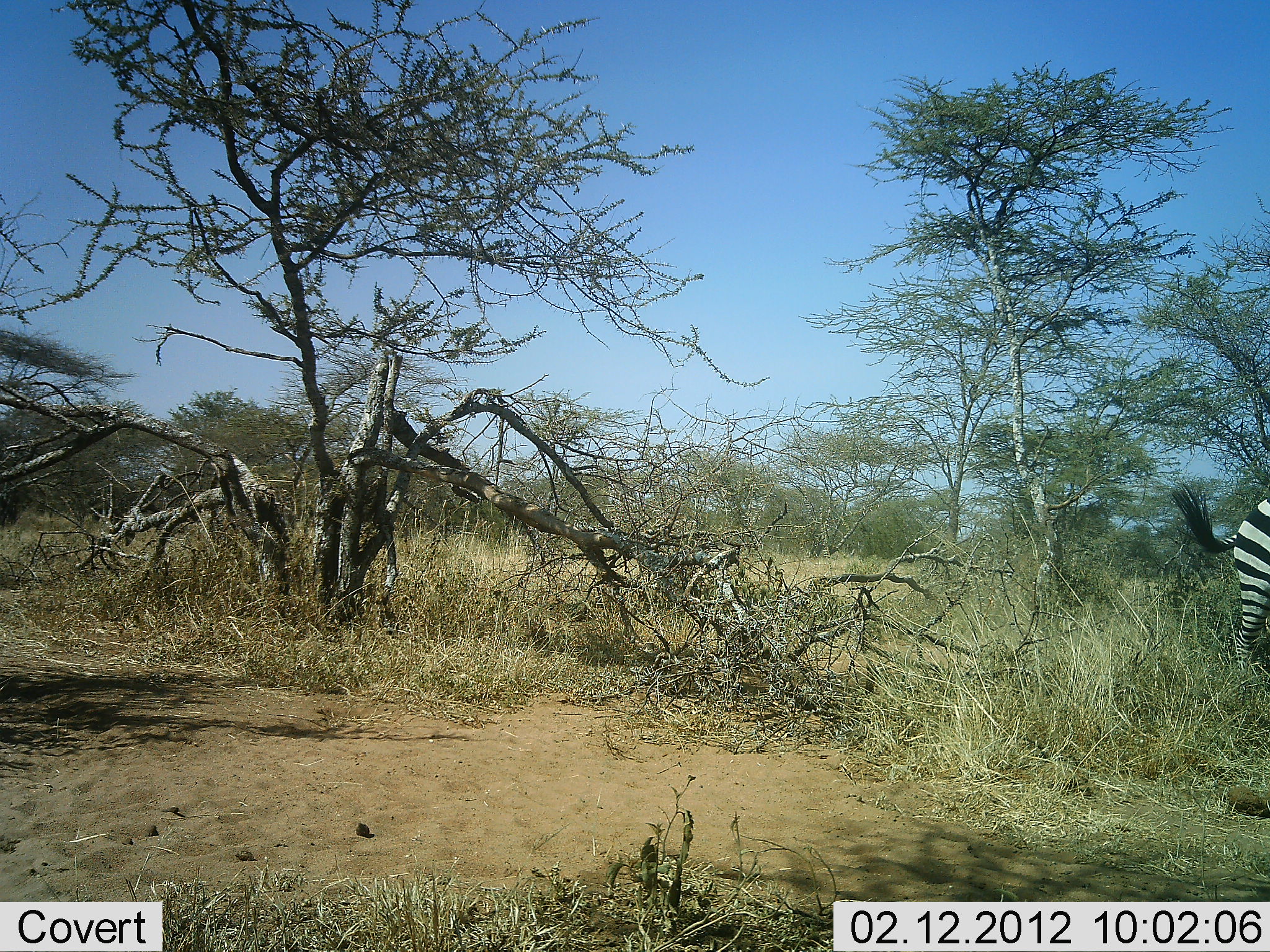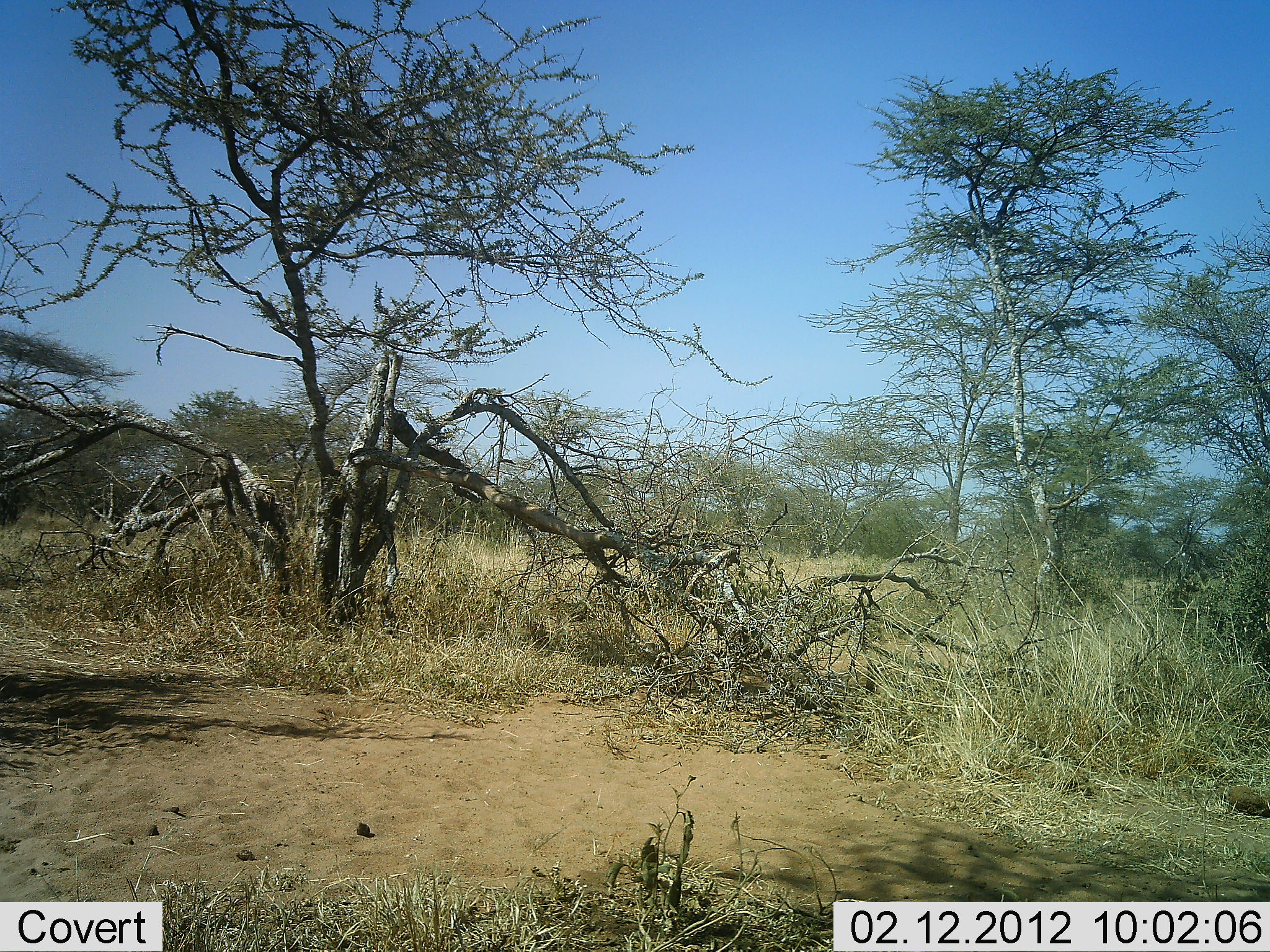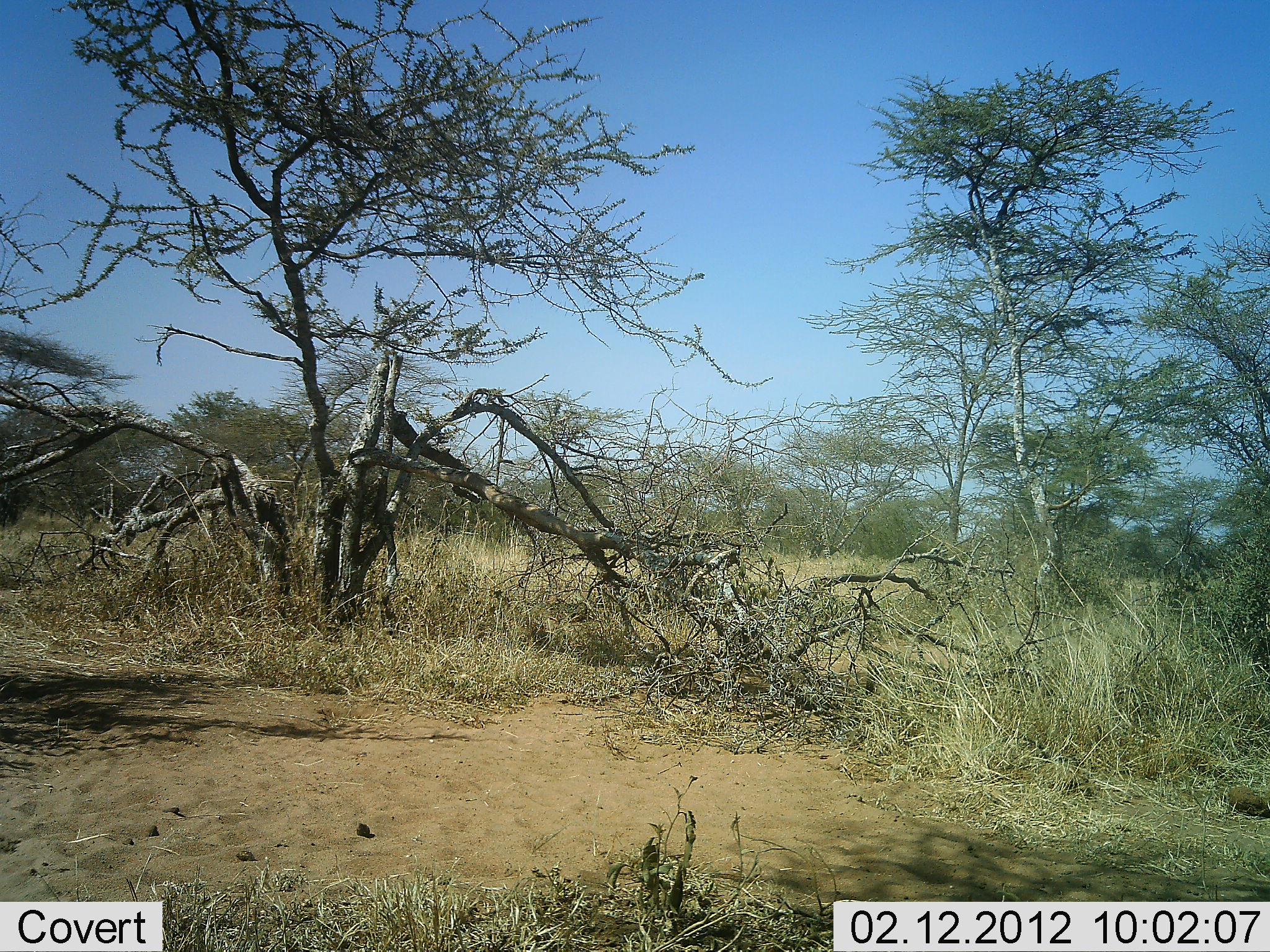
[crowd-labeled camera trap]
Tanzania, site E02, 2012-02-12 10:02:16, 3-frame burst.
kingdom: Animalia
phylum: Chordata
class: Mammalia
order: Perissodactyla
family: Equidae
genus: Equus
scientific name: Equus quagga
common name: plains zebra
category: zebra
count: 1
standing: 7%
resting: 0%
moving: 93%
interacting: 0%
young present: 0%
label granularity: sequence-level